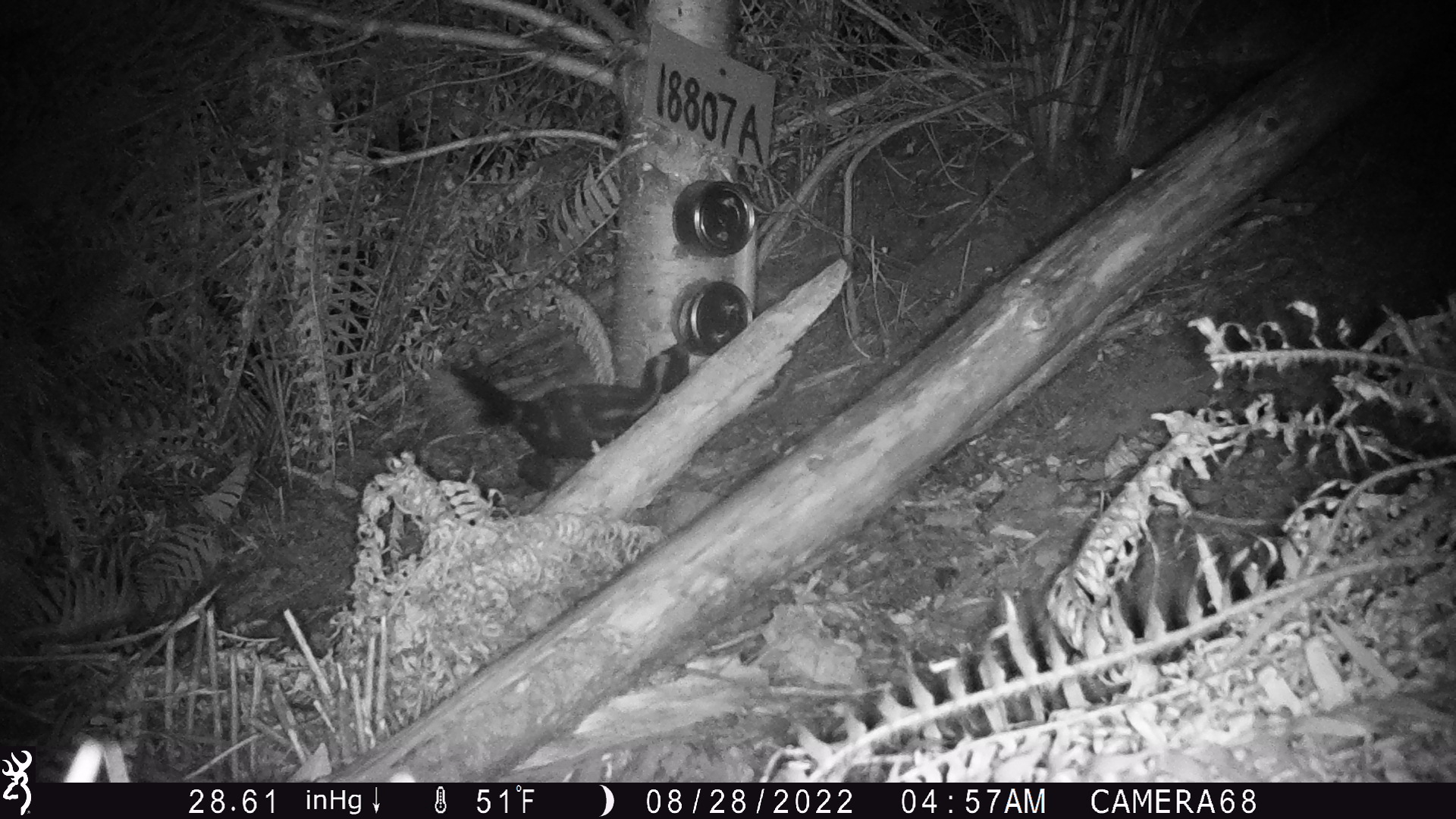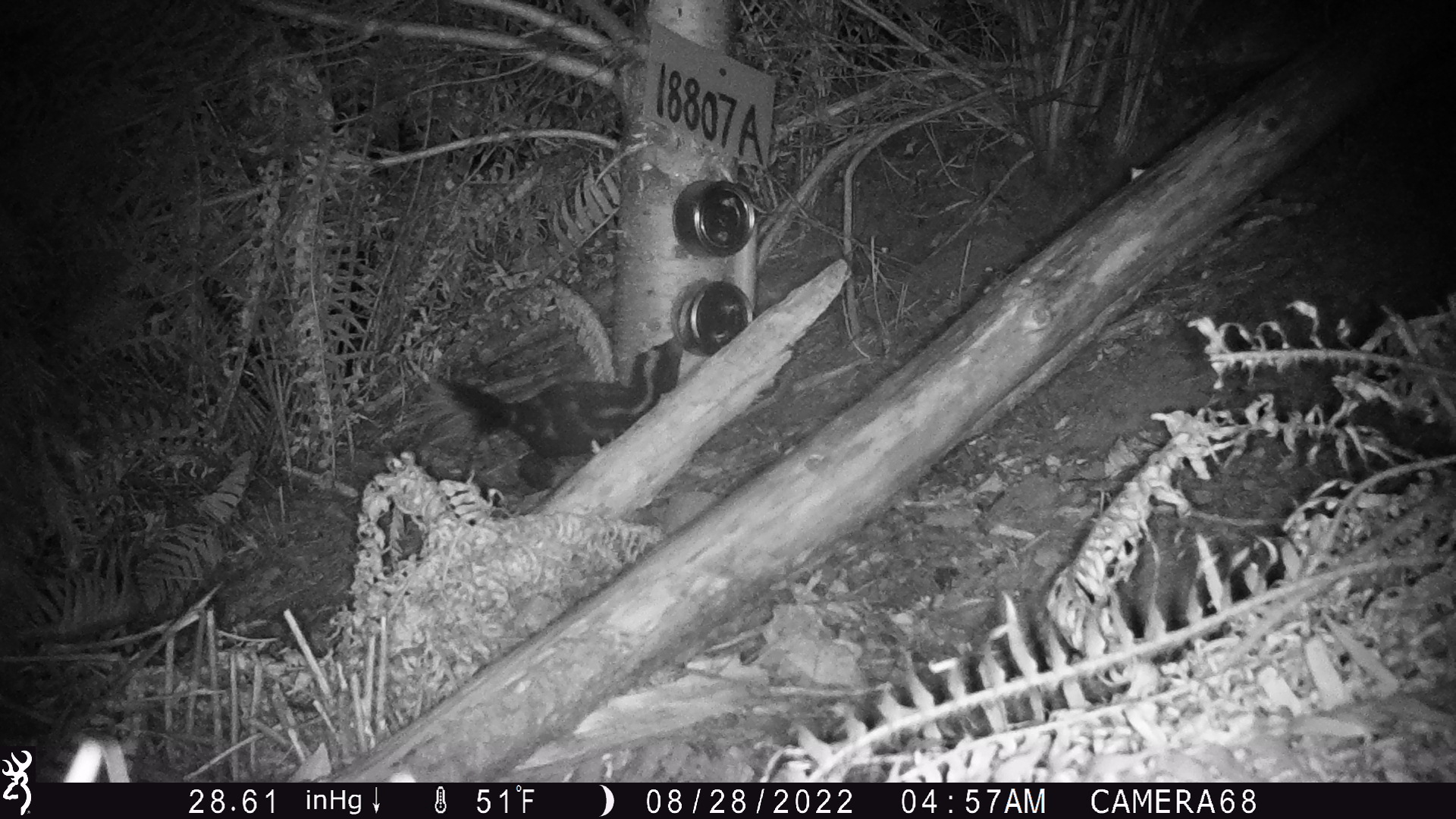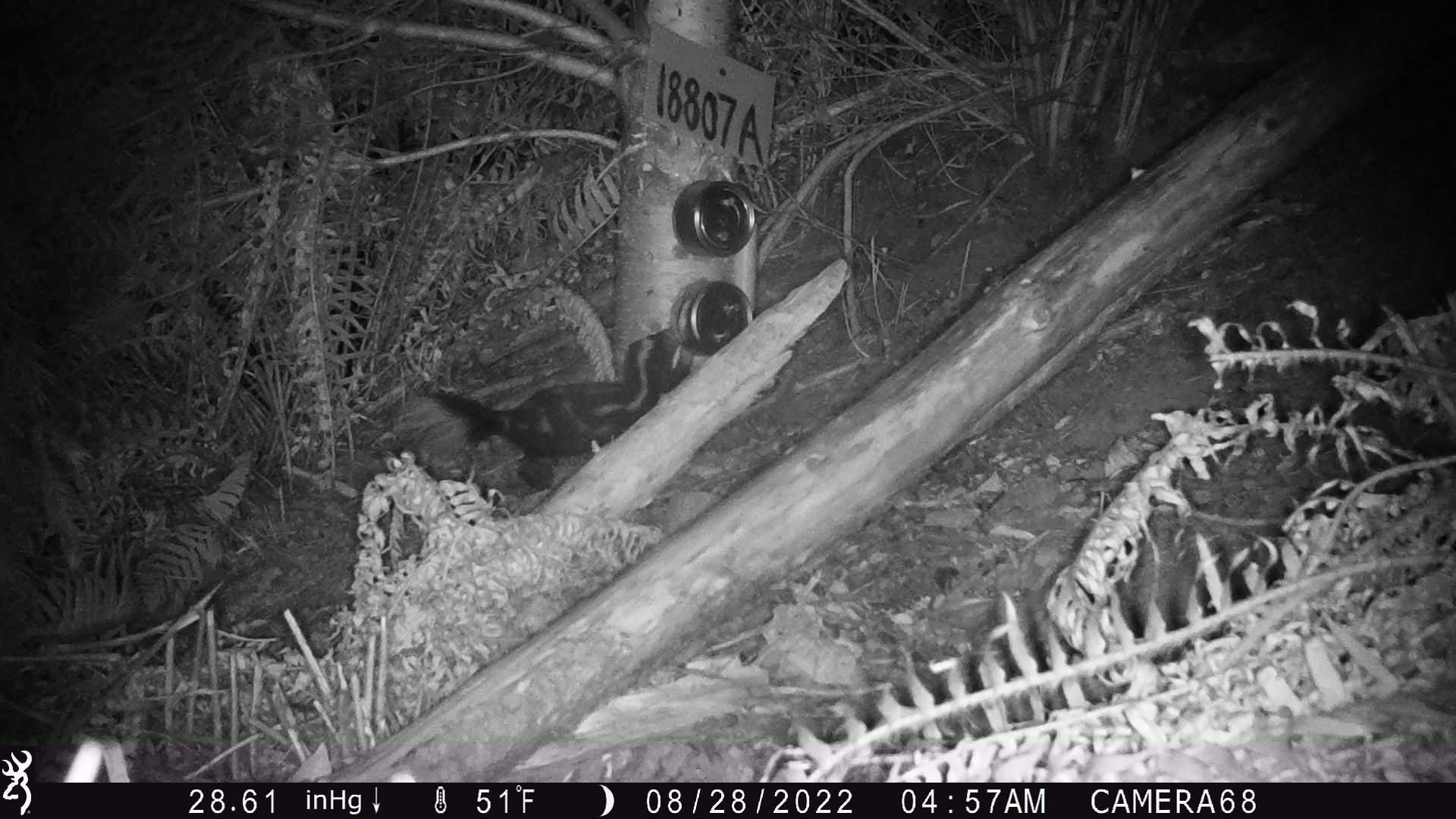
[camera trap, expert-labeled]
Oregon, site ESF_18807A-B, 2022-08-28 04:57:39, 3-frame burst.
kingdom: Animalia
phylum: Chordata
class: Mammalia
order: Carnivora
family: Mephitidae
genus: Spilogale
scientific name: Spilogale gracilis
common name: western spotted skunk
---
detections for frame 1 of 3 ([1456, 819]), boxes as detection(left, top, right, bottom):
western spotted skunk: detection(437, 336, 702, 492)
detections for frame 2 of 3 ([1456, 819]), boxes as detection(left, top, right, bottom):
western spotted skunk: detection(433, 327, 692, 487)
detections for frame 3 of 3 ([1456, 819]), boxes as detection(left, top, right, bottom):
western spotted skunk: detection(406, 318, 694, 482)